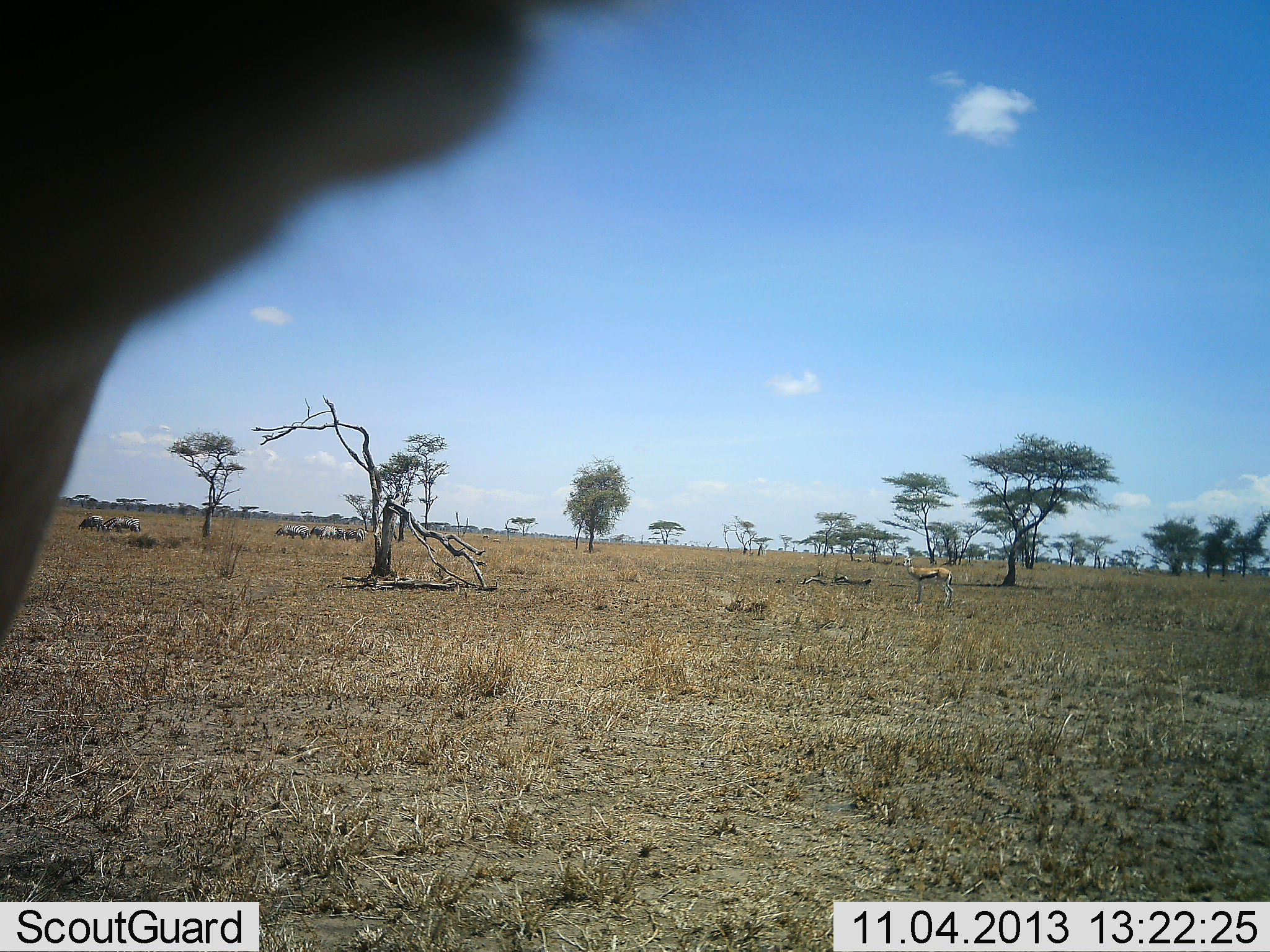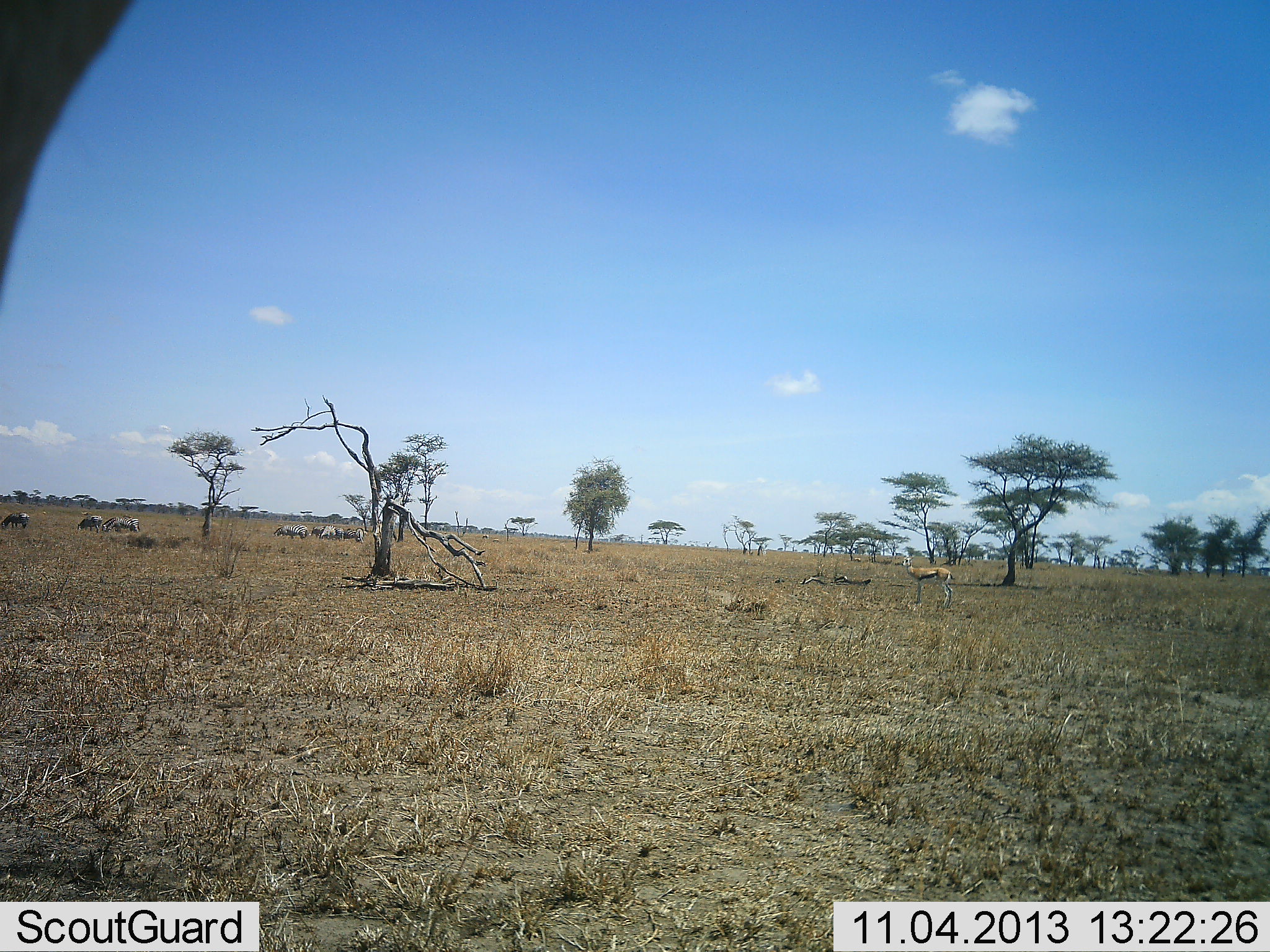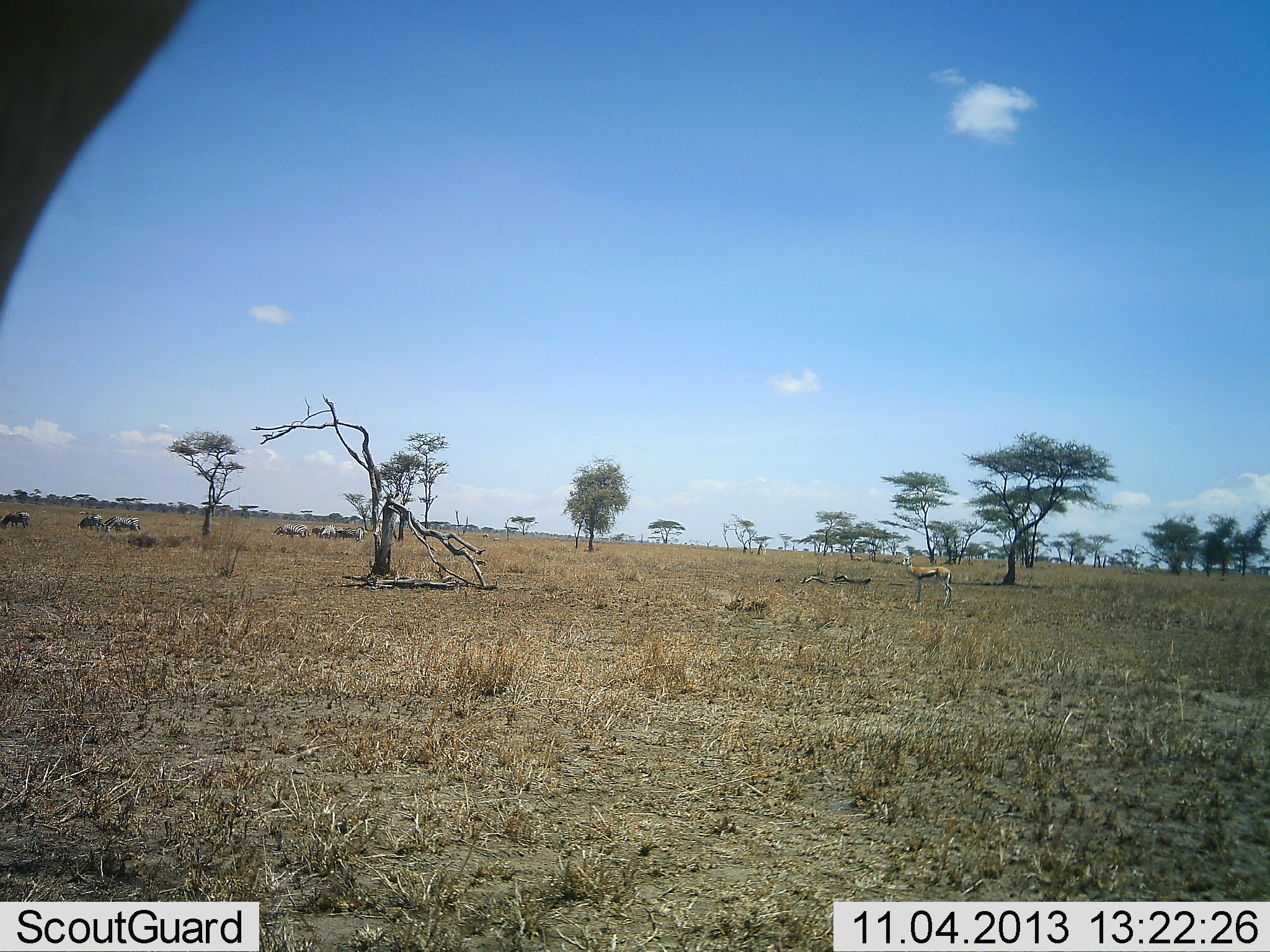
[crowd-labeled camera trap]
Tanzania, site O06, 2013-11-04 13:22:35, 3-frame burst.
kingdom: Animalia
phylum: Chordata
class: Mammalia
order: Artiodactyla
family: Bovidae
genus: Eudorcas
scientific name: Eudorcas thomsonii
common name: thomson's gazelle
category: gazellethomsons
Gazellethomsons (thomson's gazelle) (Eudorcas thomsonii), count 2. Behavior (volunteer vote fractions): standing 89%, resting 0%, moving 0%, interacting 0%. Young present (vote fraction): 0%. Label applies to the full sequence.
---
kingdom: Animalia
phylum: Chordata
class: Mammalia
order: Perissodactyla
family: Equidae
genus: Equus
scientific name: Equus quagga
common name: plains zebra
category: zebra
Zebra (plains zebra) (Equus quagga), count 8. Behavior (volunteer vote fractions): standing 60%, resting 0%, moving 0%, interacting 0%. Young present (vote fraction): 0%. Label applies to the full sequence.